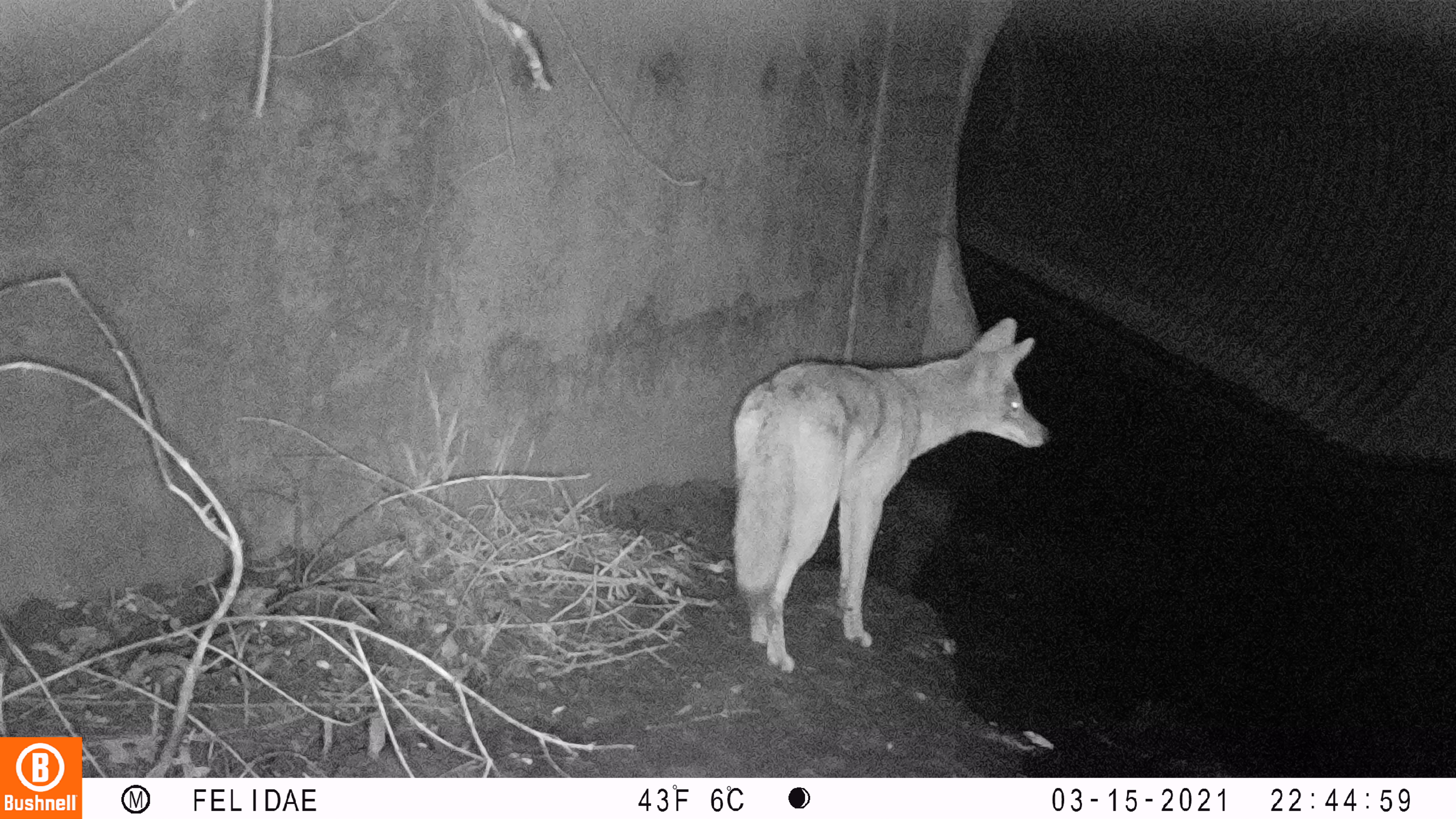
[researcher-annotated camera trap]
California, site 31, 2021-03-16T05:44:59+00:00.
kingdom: Animalia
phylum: Chordata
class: Mammalia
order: Carnivora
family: Canidae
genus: Canis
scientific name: Canis latrans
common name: coyote